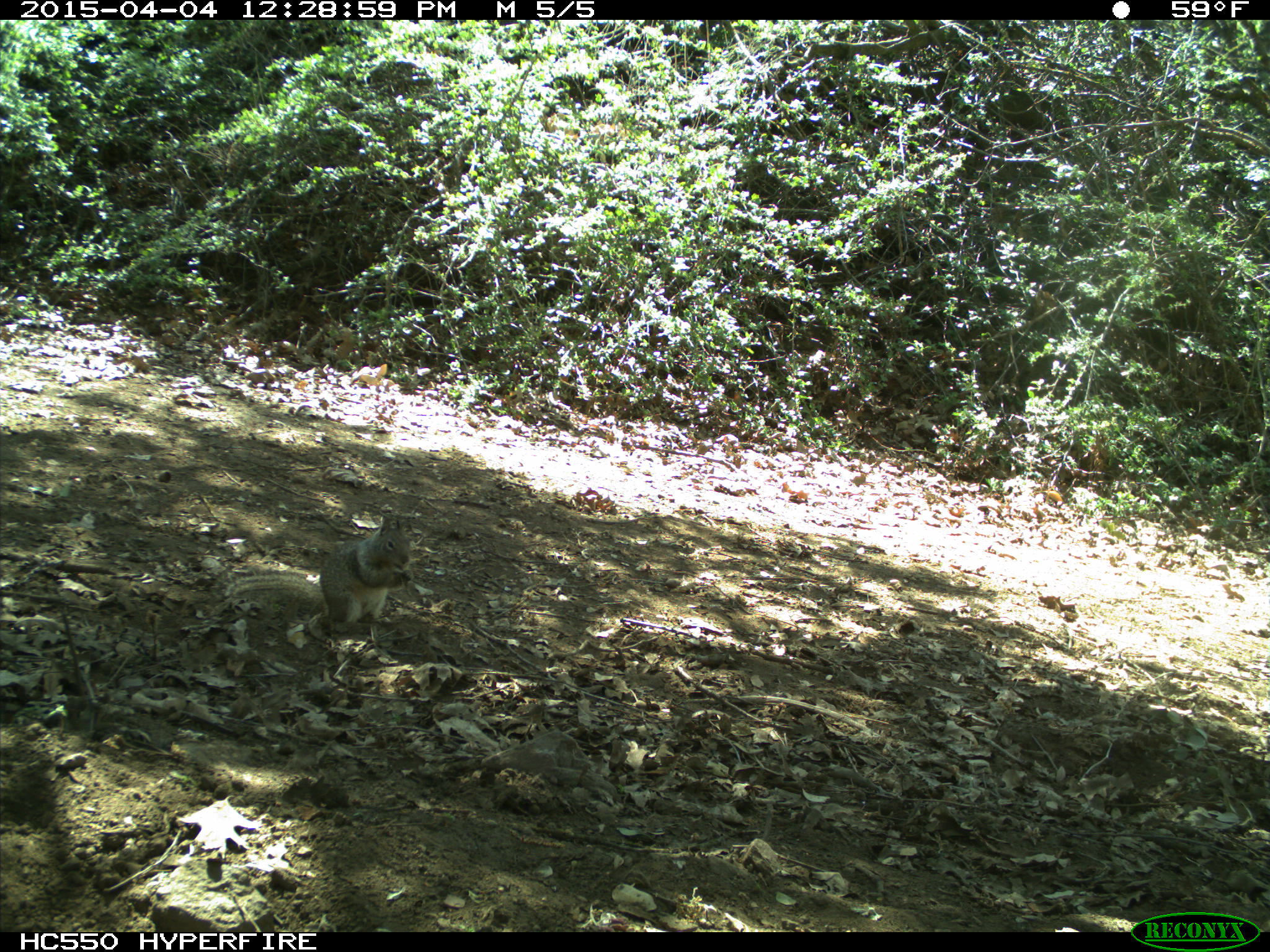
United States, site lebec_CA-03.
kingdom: Animalia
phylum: Chordata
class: Mammalia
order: Rodentia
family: Sciuridae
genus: Otospermophilus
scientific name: Otospermophilus beecheyi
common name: california ground squirrel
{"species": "Otospermophilus beecheyi (california ground squirrel)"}